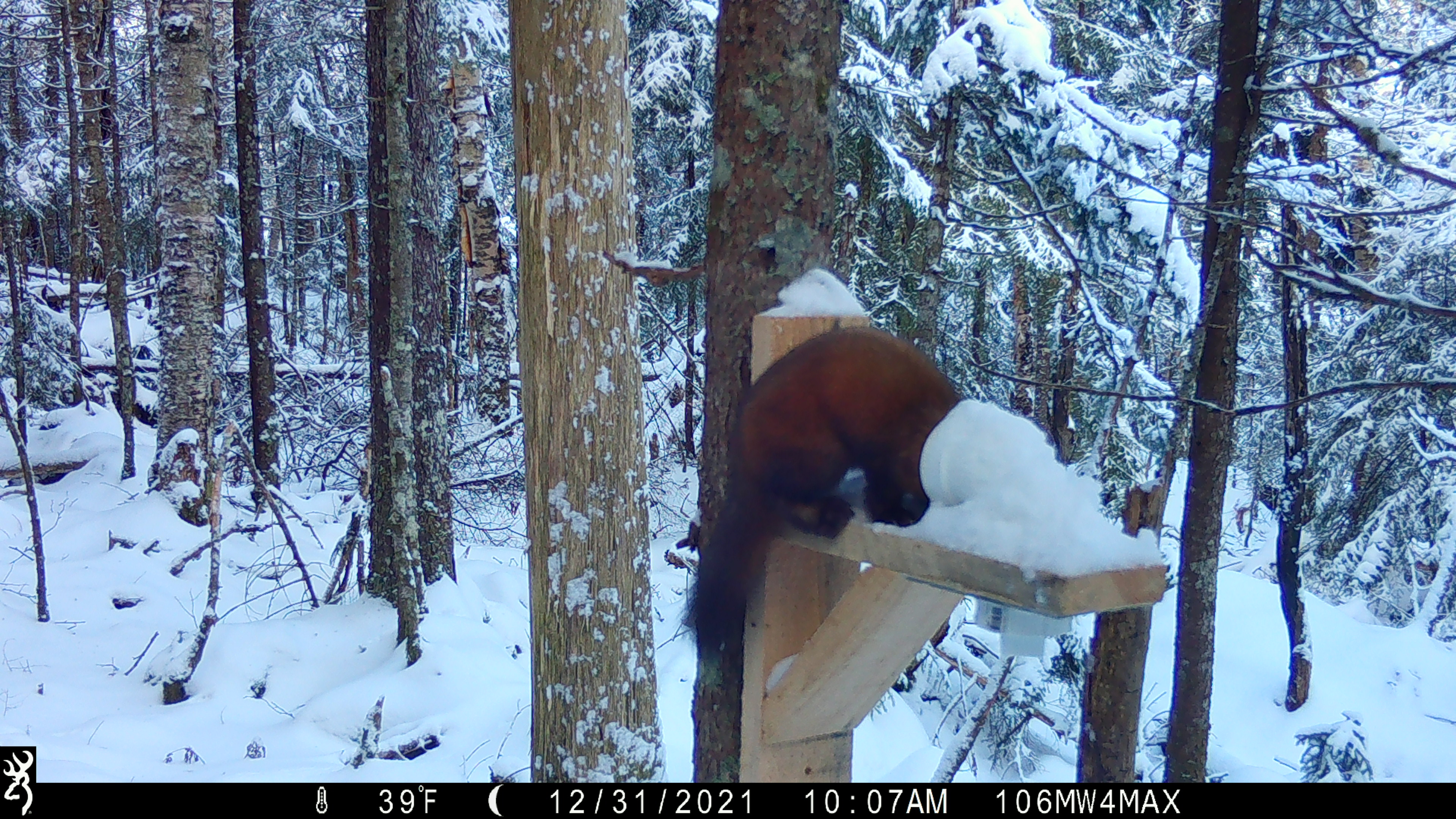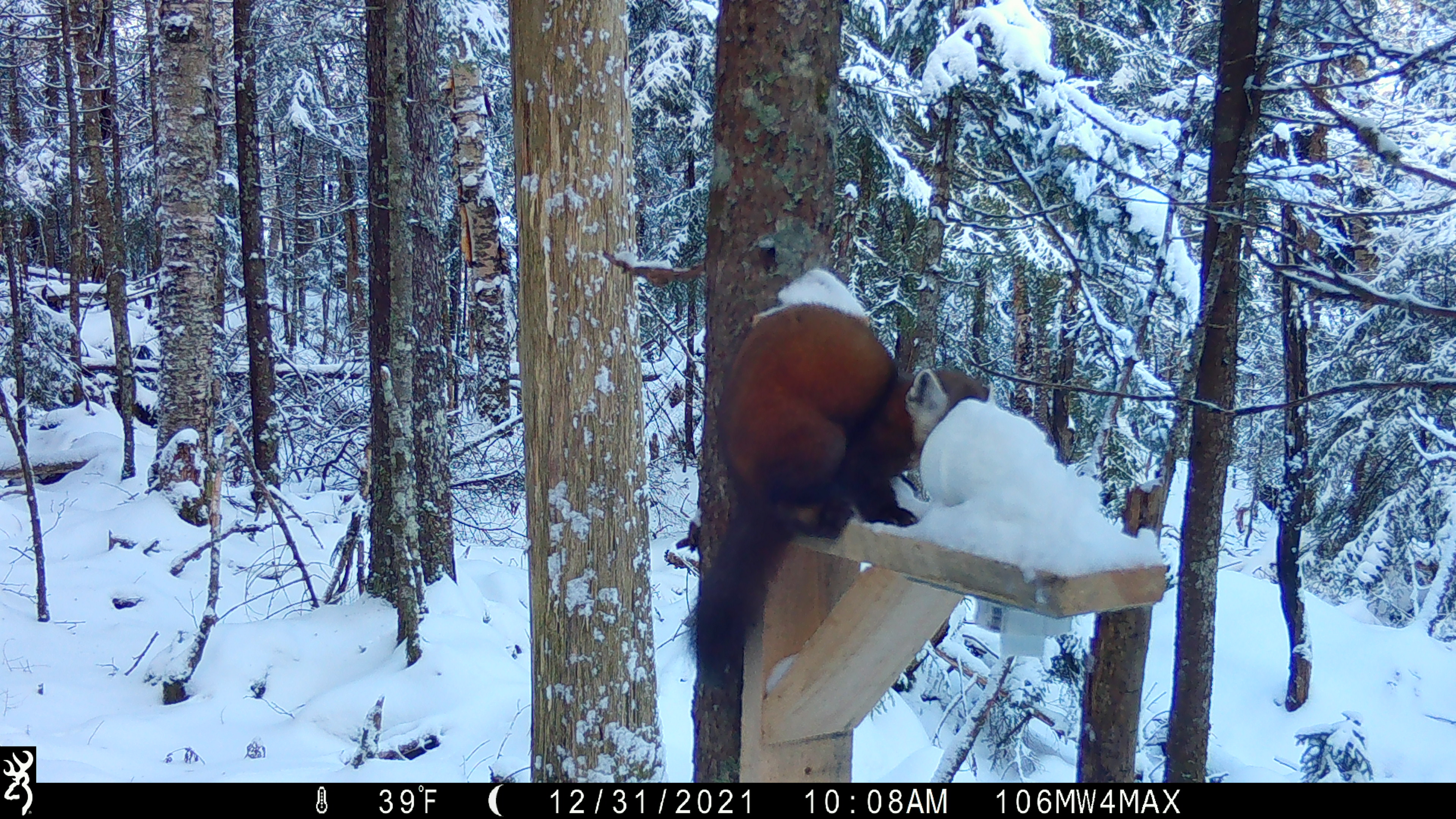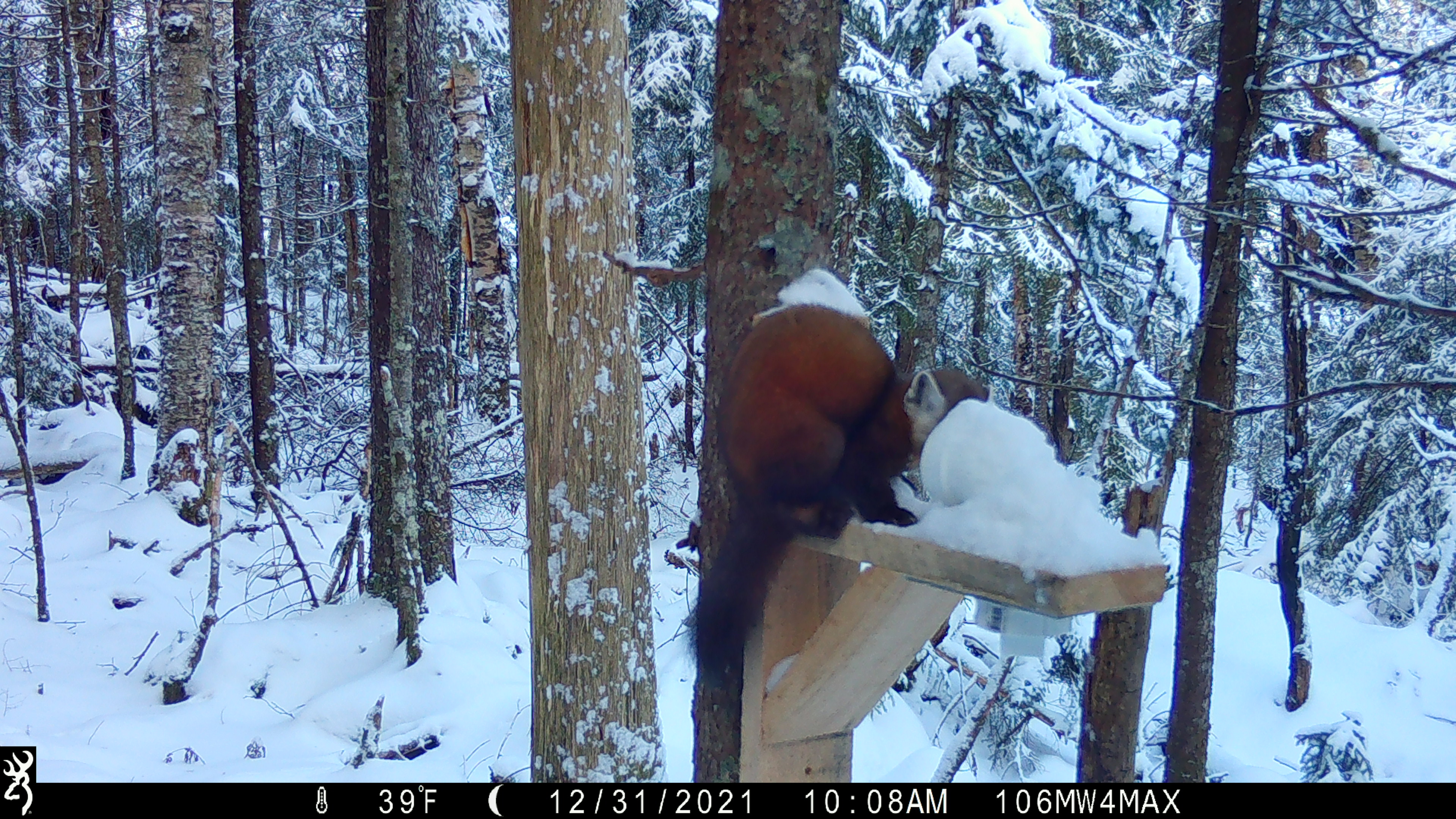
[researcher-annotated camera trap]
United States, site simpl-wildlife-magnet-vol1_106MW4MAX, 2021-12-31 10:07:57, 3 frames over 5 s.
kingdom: Animalia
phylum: Chordata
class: Mammalia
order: Carnivora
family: Mustelidae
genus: Martes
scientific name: Martes americana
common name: american marten